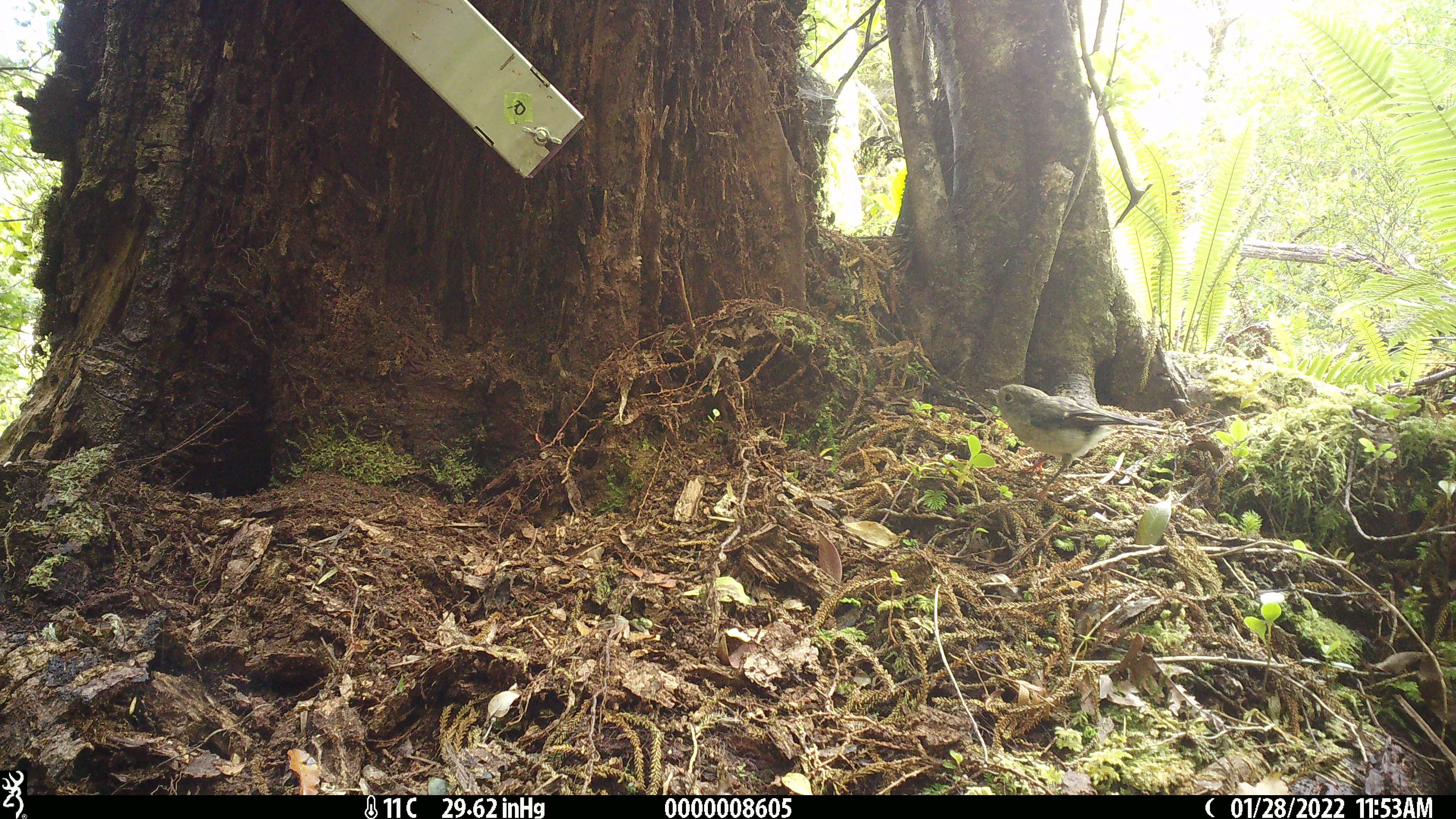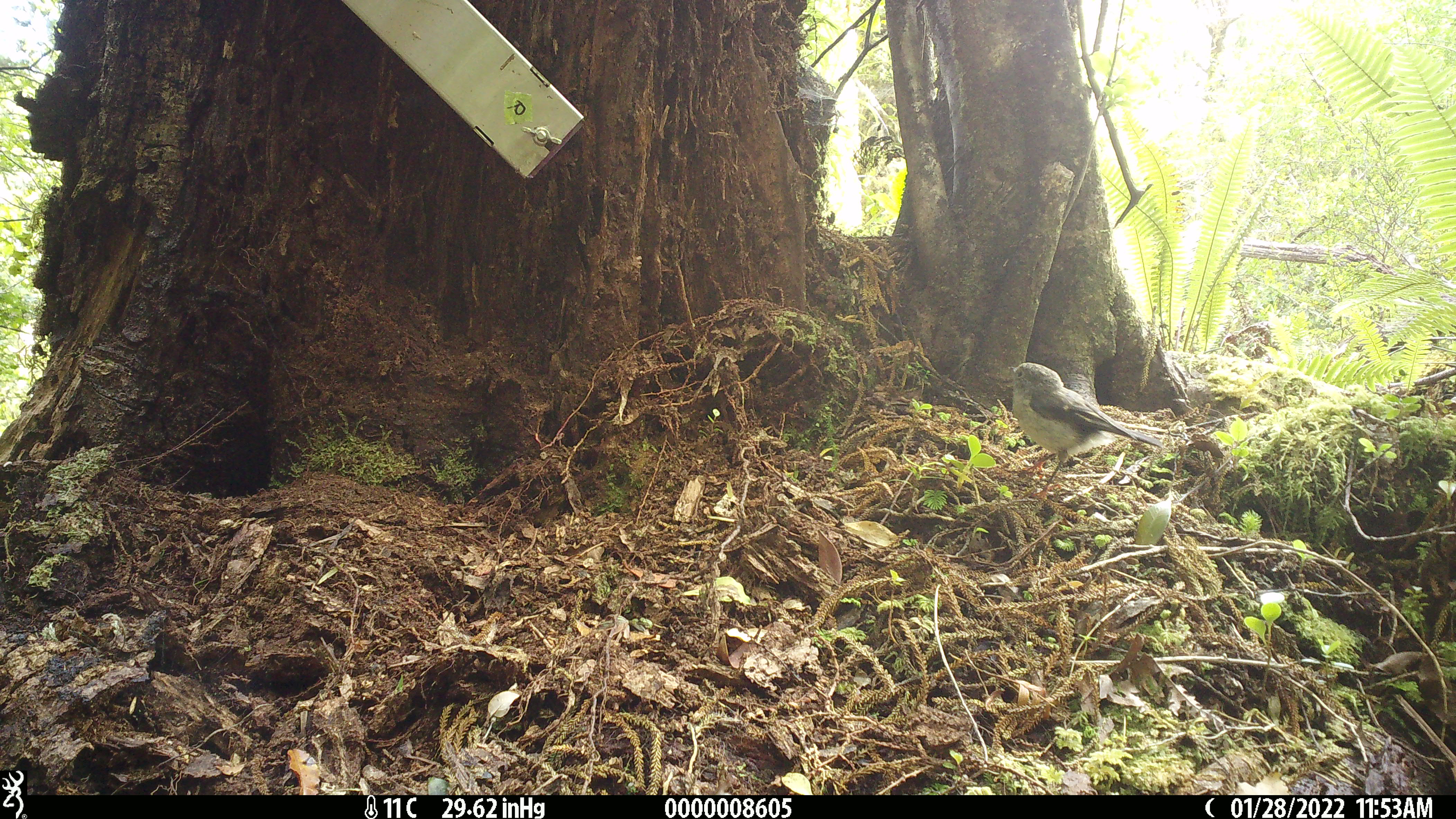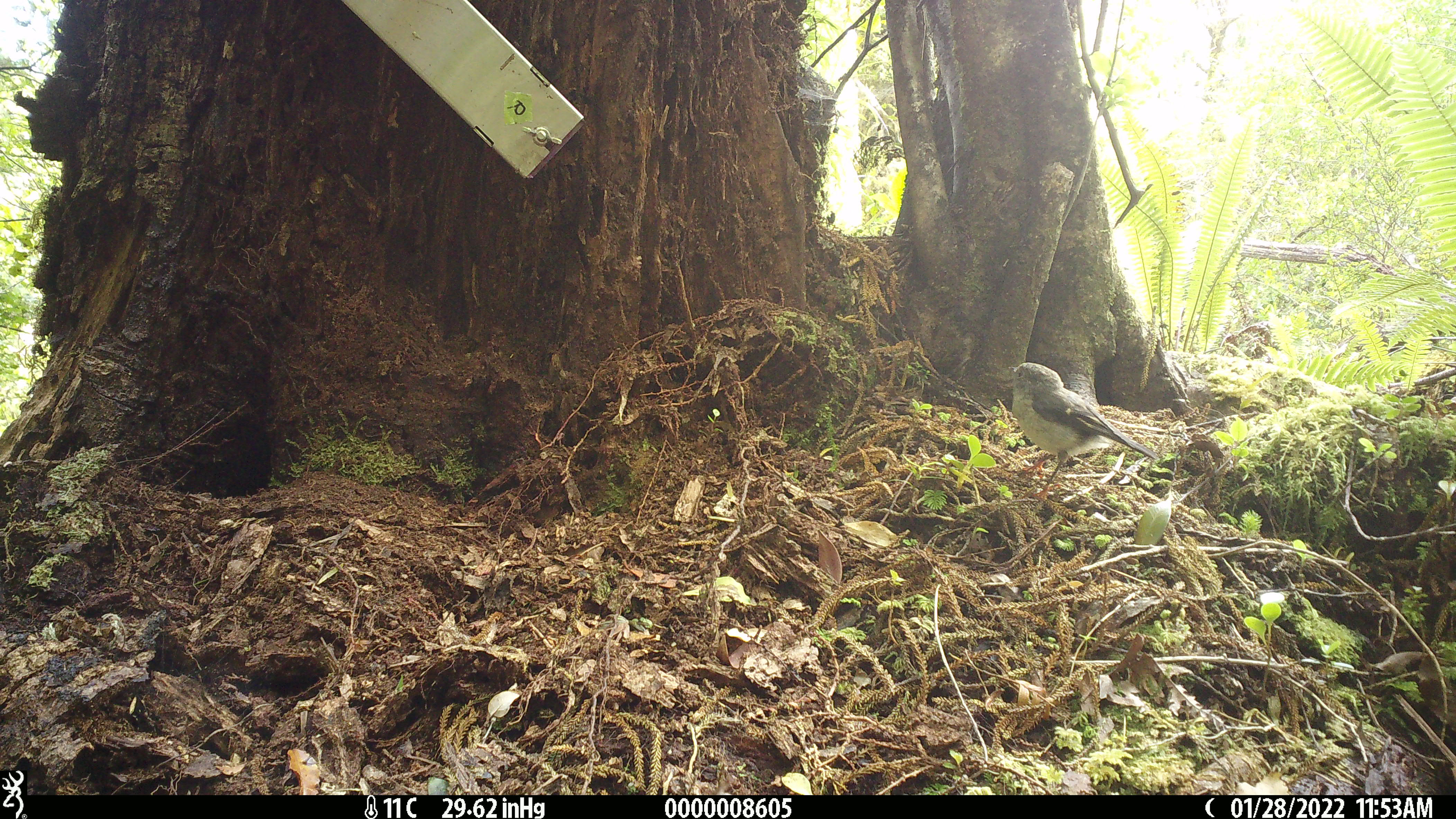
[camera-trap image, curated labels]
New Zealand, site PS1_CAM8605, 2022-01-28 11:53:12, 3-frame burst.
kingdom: Animalia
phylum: Chordata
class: Aves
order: Passeriformes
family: Petroicidae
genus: Petroica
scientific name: Petroica macrocephala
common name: tomtit